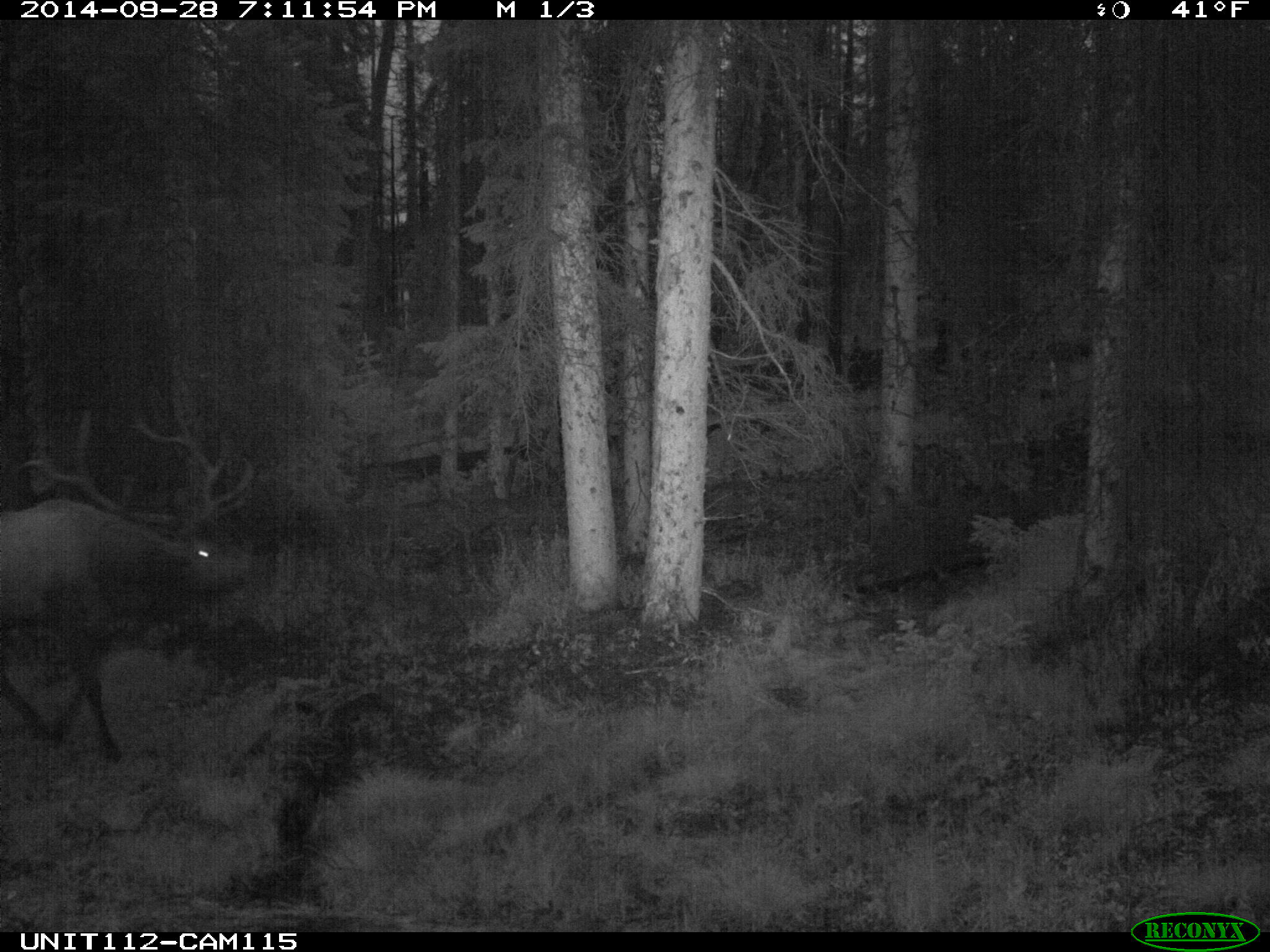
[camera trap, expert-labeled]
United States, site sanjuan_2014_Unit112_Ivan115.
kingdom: Animalia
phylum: Chordata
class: Mammalia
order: Artiodactyla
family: Cervidae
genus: Cervus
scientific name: Cervus elaphus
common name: red deer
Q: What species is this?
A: Cervus elaphus (red deer).